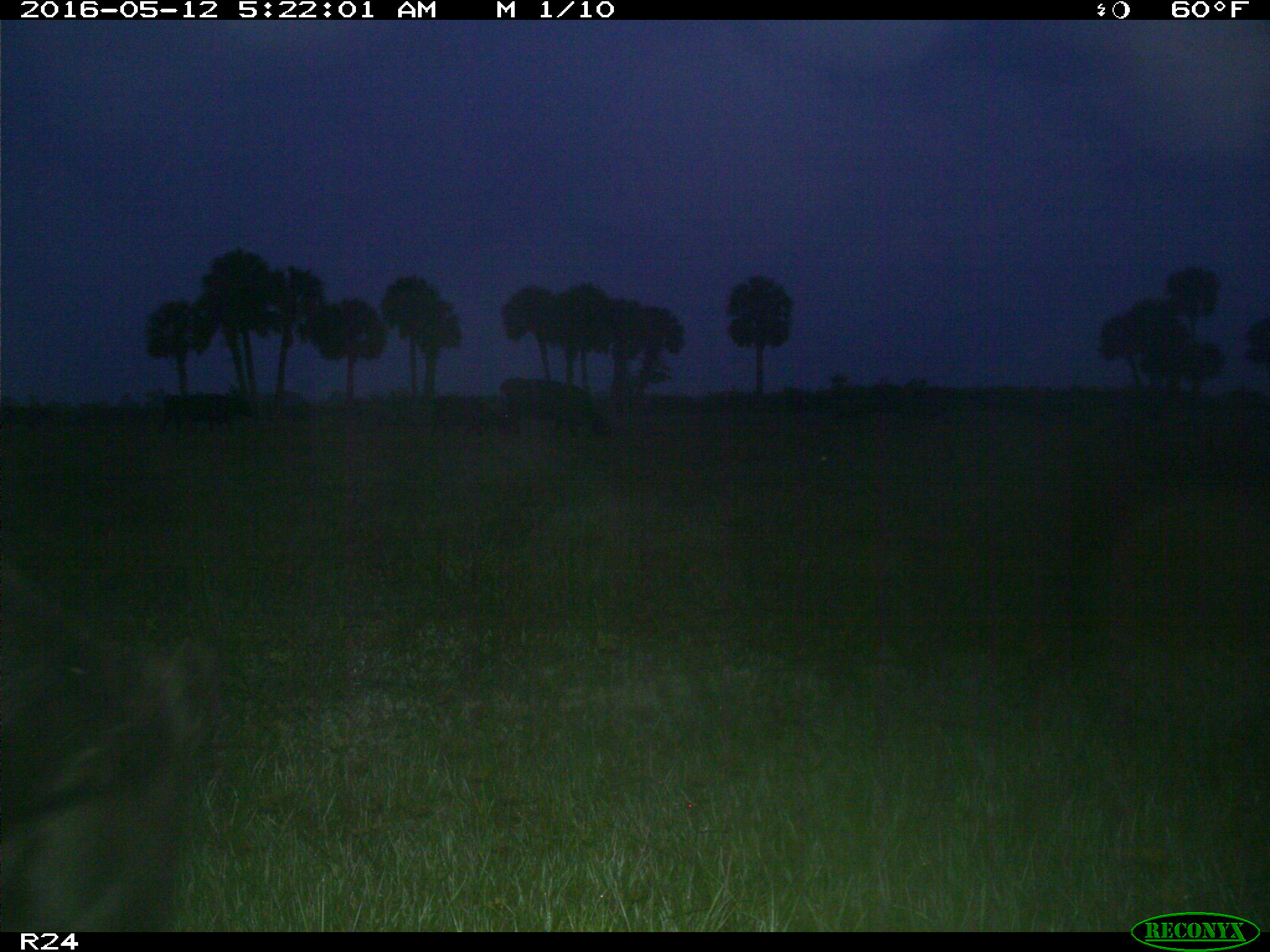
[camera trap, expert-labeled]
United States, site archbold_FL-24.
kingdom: Animalia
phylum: Chordata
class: Mammalia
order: Artiodactyla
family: Bovidae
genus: Bos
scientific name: Bos taurus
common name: domestic cow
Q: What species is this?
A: Bos taurus (domestic cow).